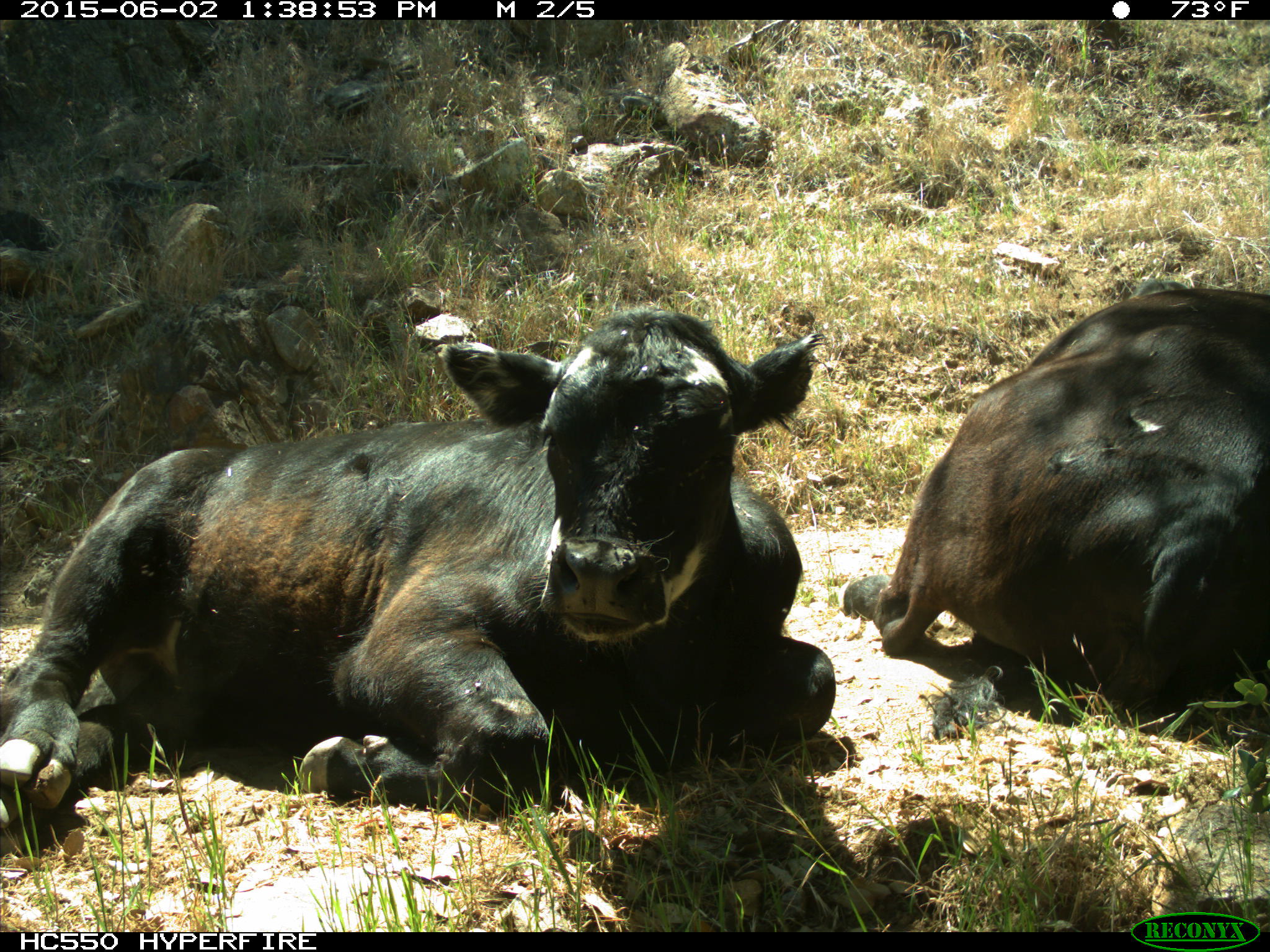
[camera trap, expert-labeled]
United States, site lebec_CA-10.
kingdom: Animalia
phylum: Chordata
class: Mammalia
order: Artiodactyla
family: Bovidae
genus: Bos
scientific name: Bos taurus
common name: domestic cow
Bos taurus (domestic cow).